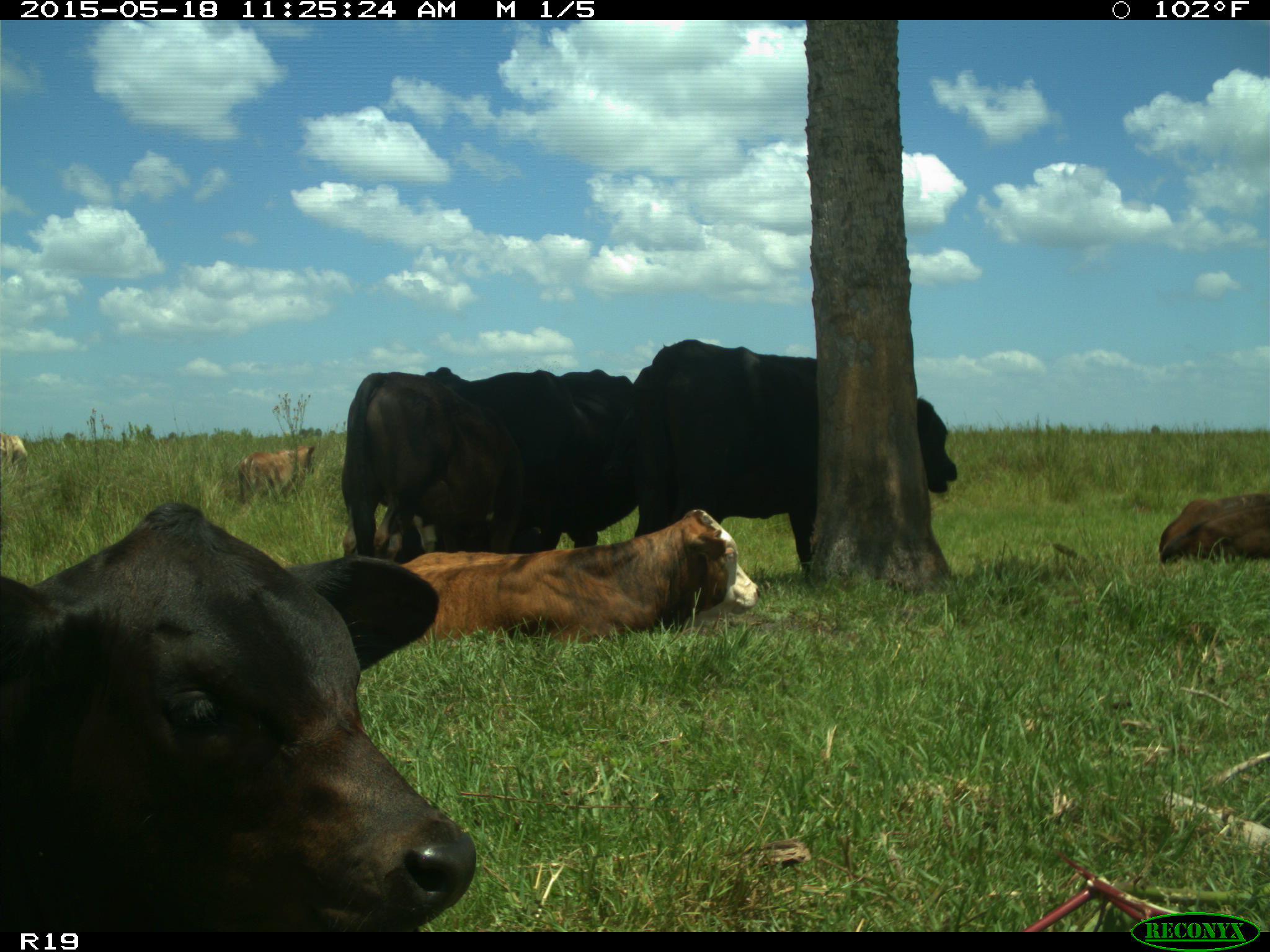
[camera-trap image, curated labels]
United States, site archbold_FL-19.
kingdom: Animalia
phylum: Chordata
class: Mammalia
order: Artiodactyla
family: Bovidae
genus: Bos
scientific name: Bos taurus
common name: domestic cow